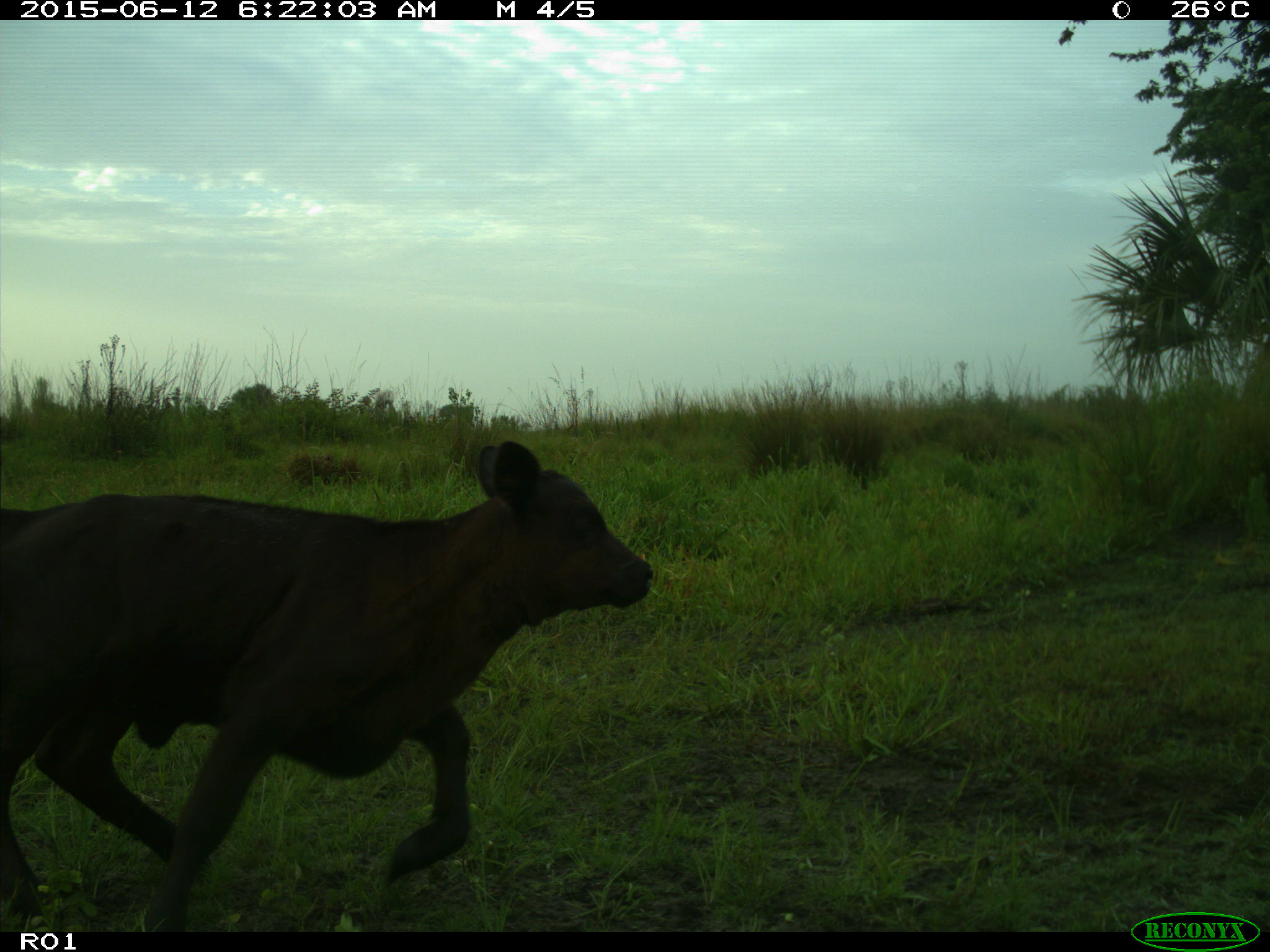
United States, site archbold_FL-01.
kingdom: Animalia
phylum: Chordata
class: Mammalia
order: Artiodactyla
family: Bovidae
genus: Bos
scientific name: Bos taurus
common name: domestic cow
Bos taurus (domestic cow).